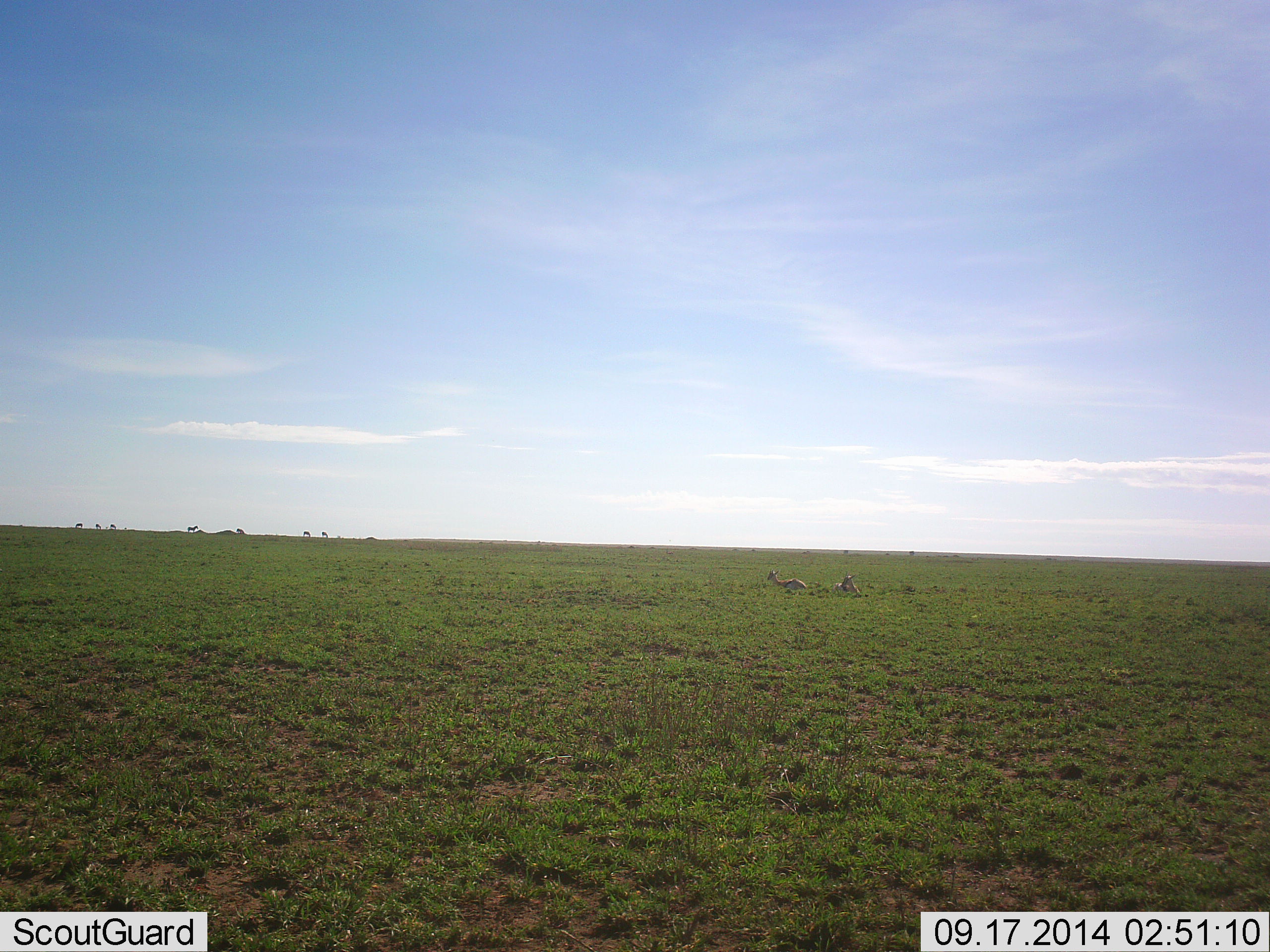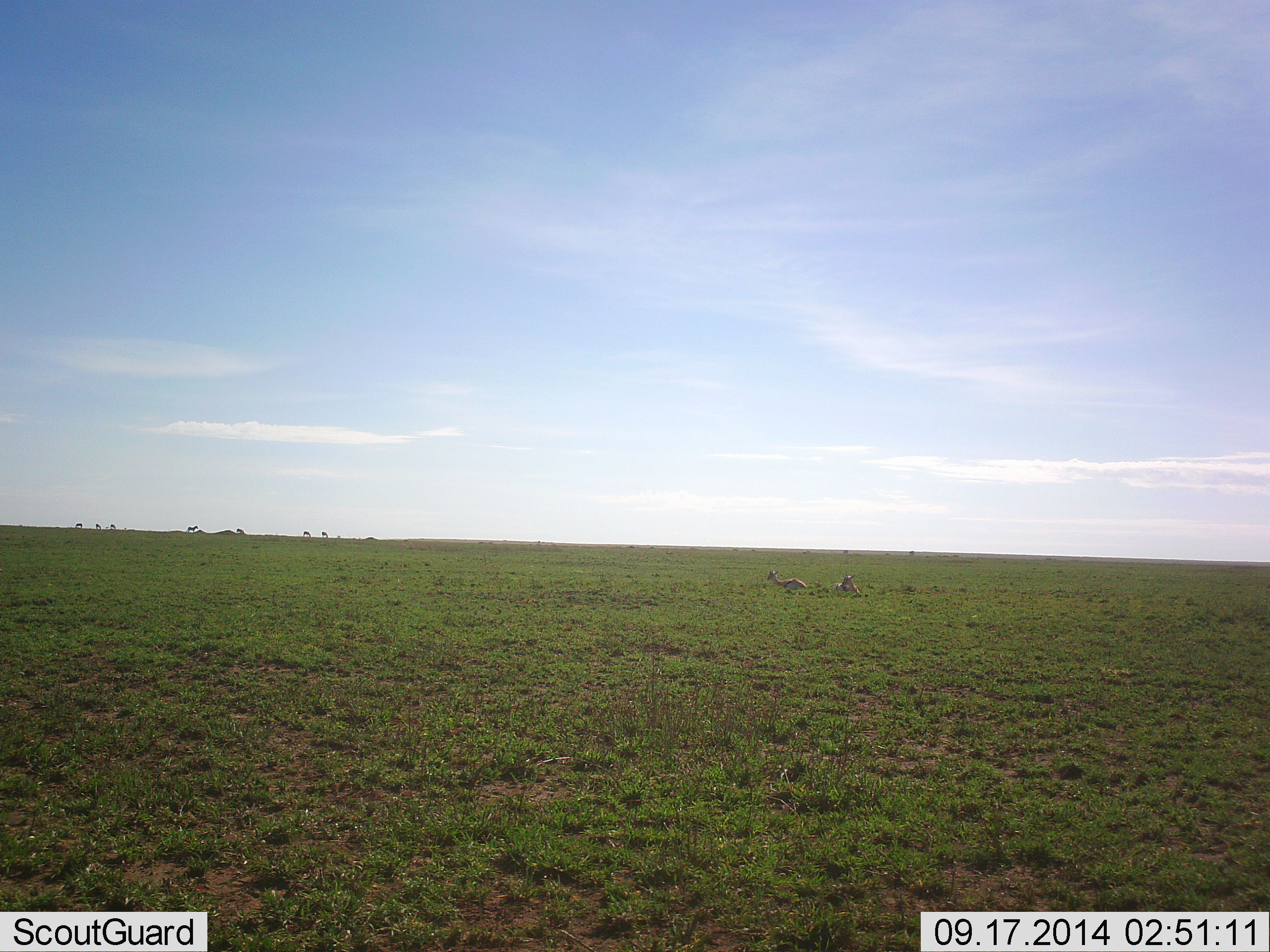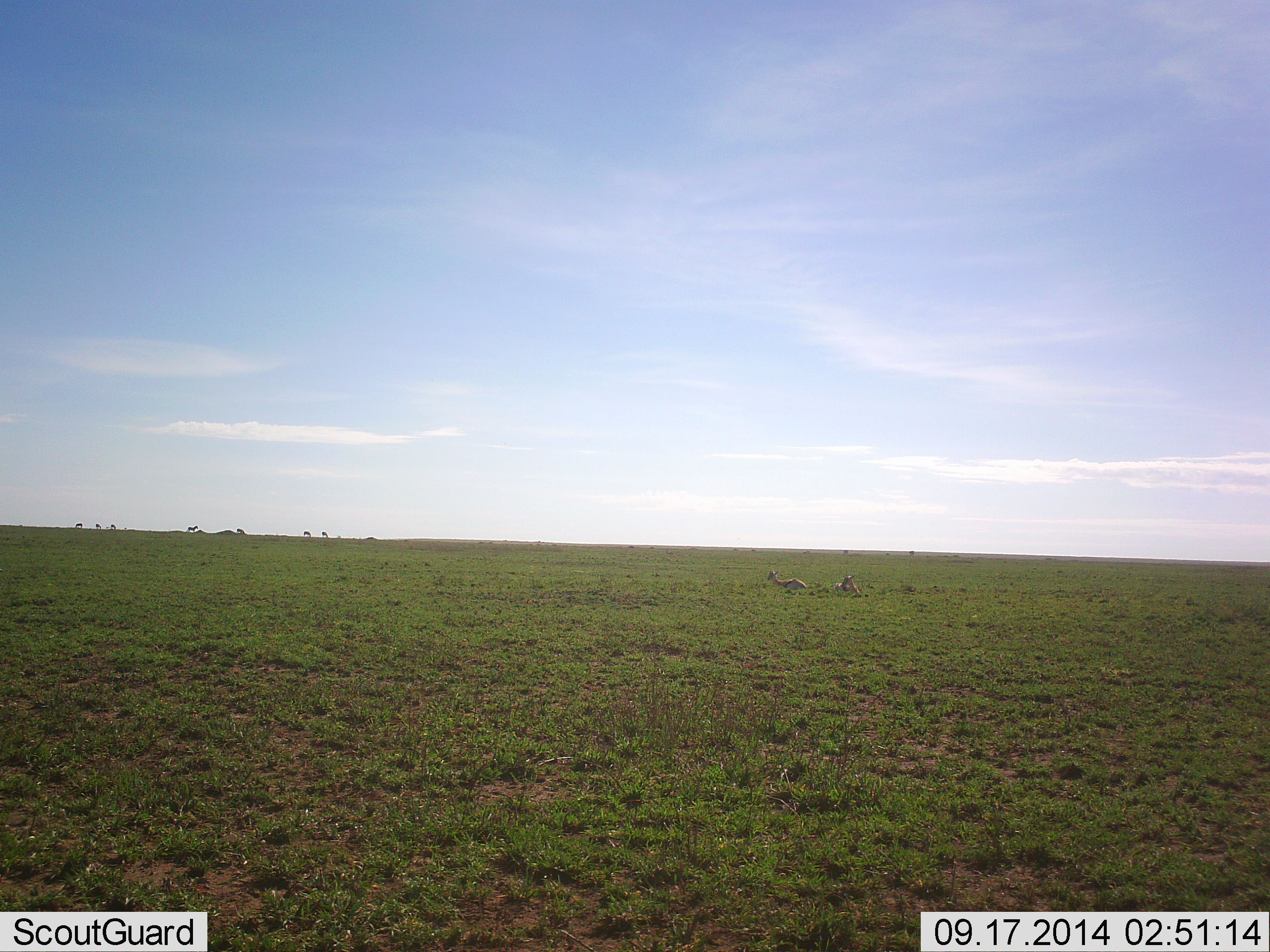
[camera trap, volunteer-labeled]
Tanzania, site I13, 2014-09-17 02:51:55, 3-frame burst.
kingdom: Animalia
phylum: Chordata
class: Mammalia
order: Artiodactyla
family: Bovidae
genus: Eudorcas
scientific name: Eudorcas thomsonii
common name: thomson's gazelle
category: gazellethomsons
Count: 2.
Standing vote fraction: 30%.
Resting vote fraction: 100%.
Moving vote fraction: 0%.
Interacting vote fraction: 0%.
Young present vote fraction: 0%.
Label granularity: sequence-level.